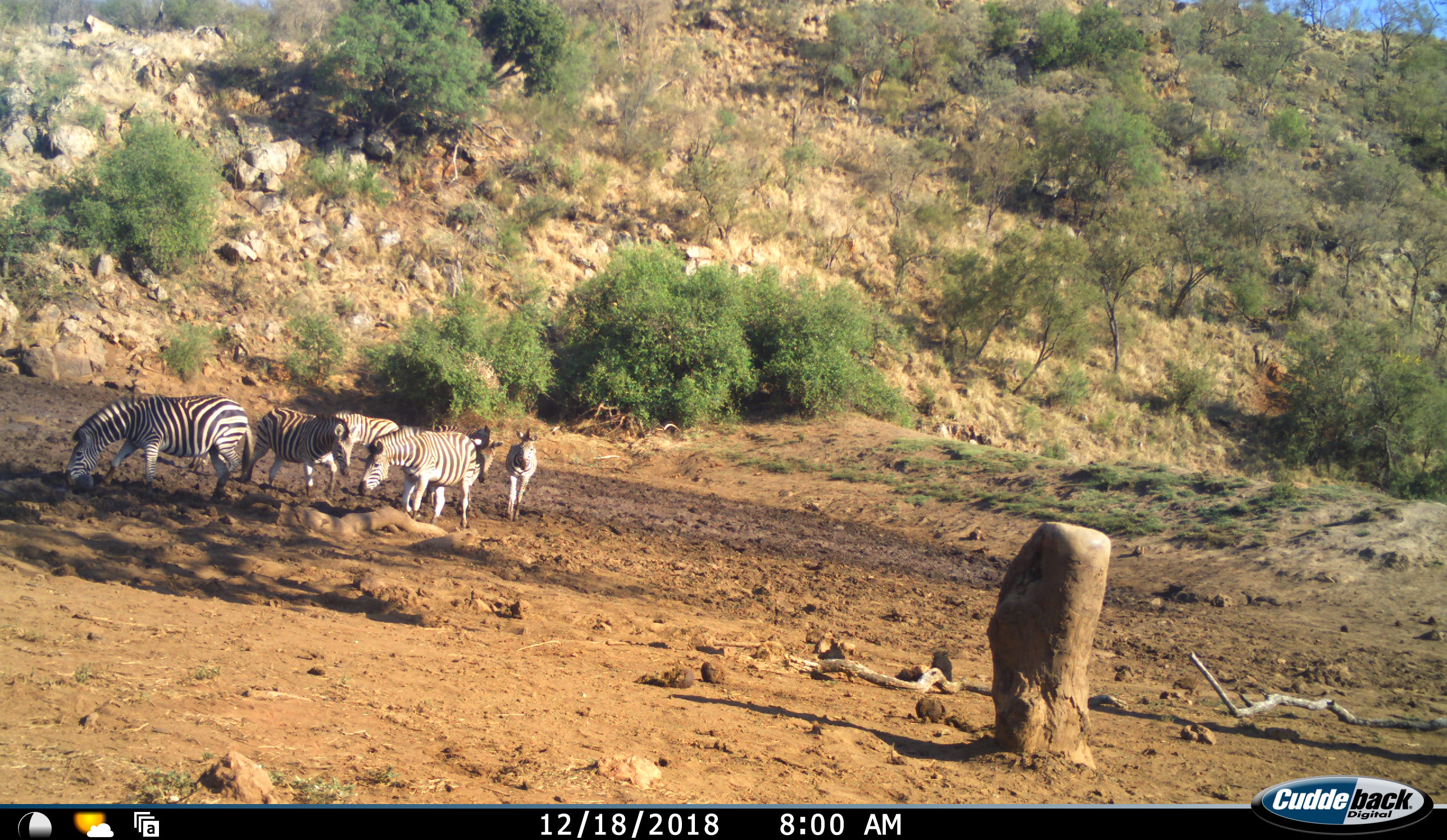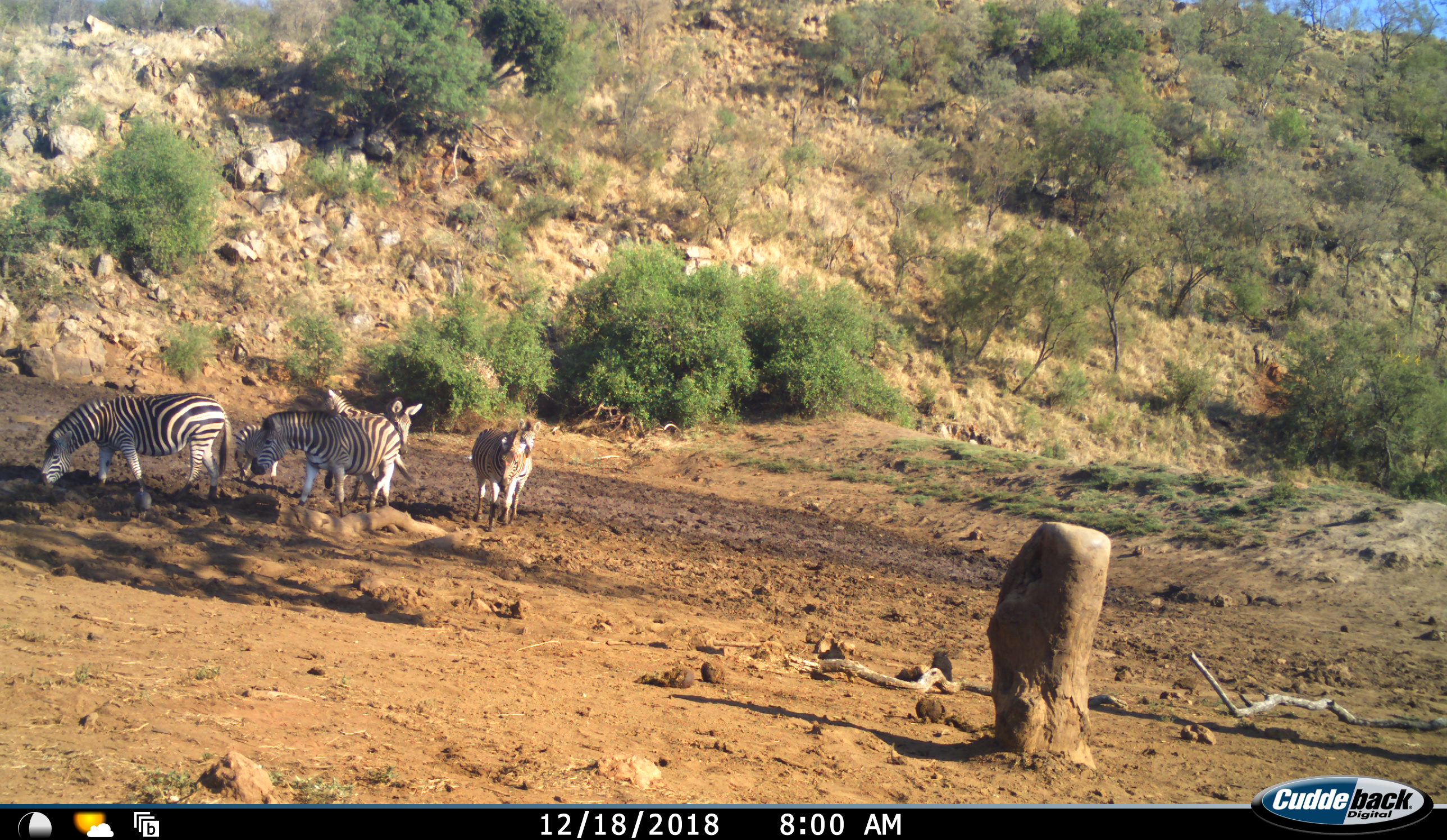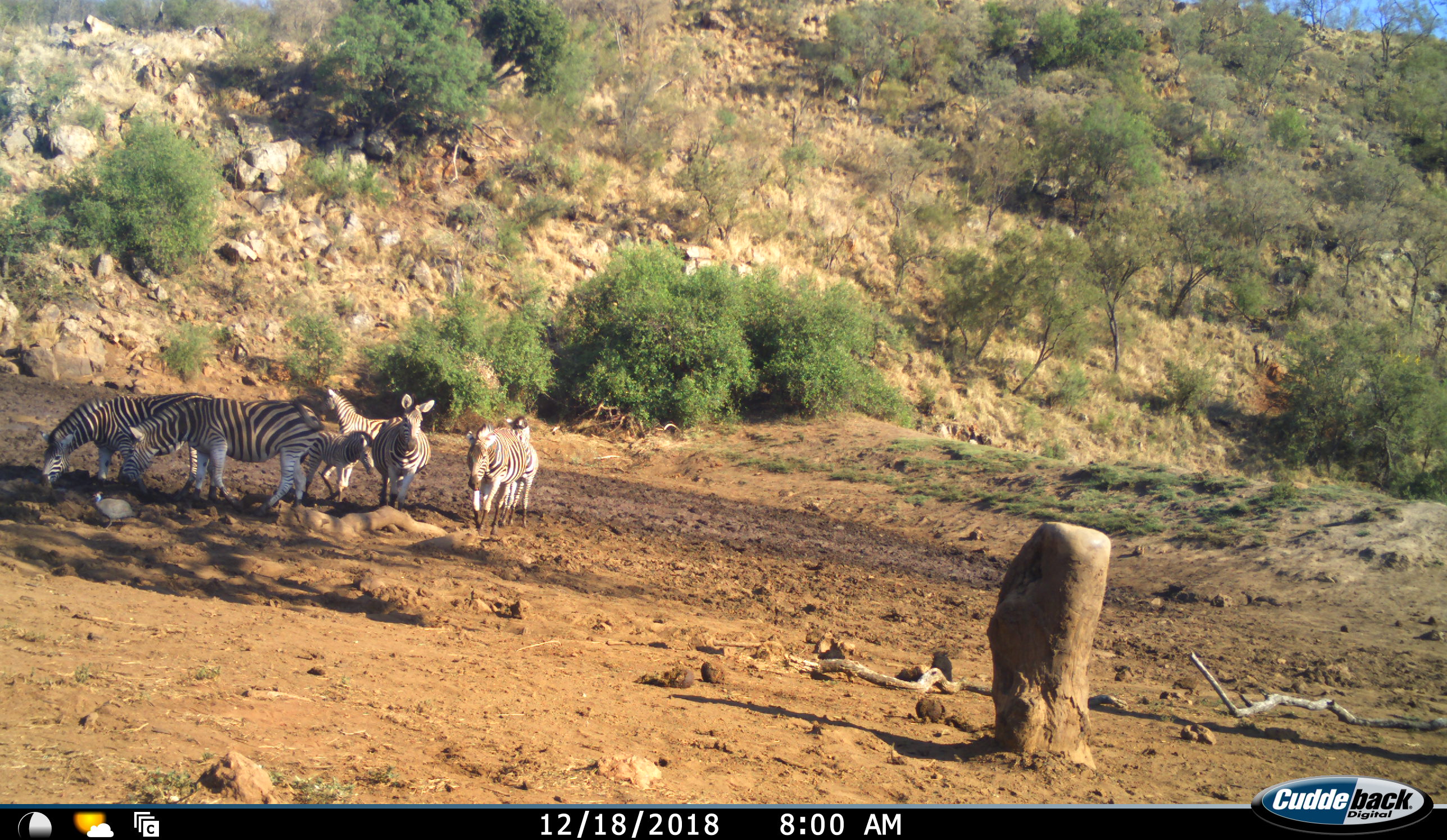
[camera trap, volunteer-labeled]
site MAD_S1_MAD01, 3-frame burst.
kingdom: Animalia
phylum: Chordata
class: Mammalia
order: Perissodactyla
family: Equidae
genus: Equus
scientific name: Equus quagga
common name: plains zebra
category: zebraplains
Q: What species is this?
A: Zebraplains (plains zebra) (Equus quagga).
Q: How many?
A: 7.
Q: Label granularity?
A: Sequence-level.